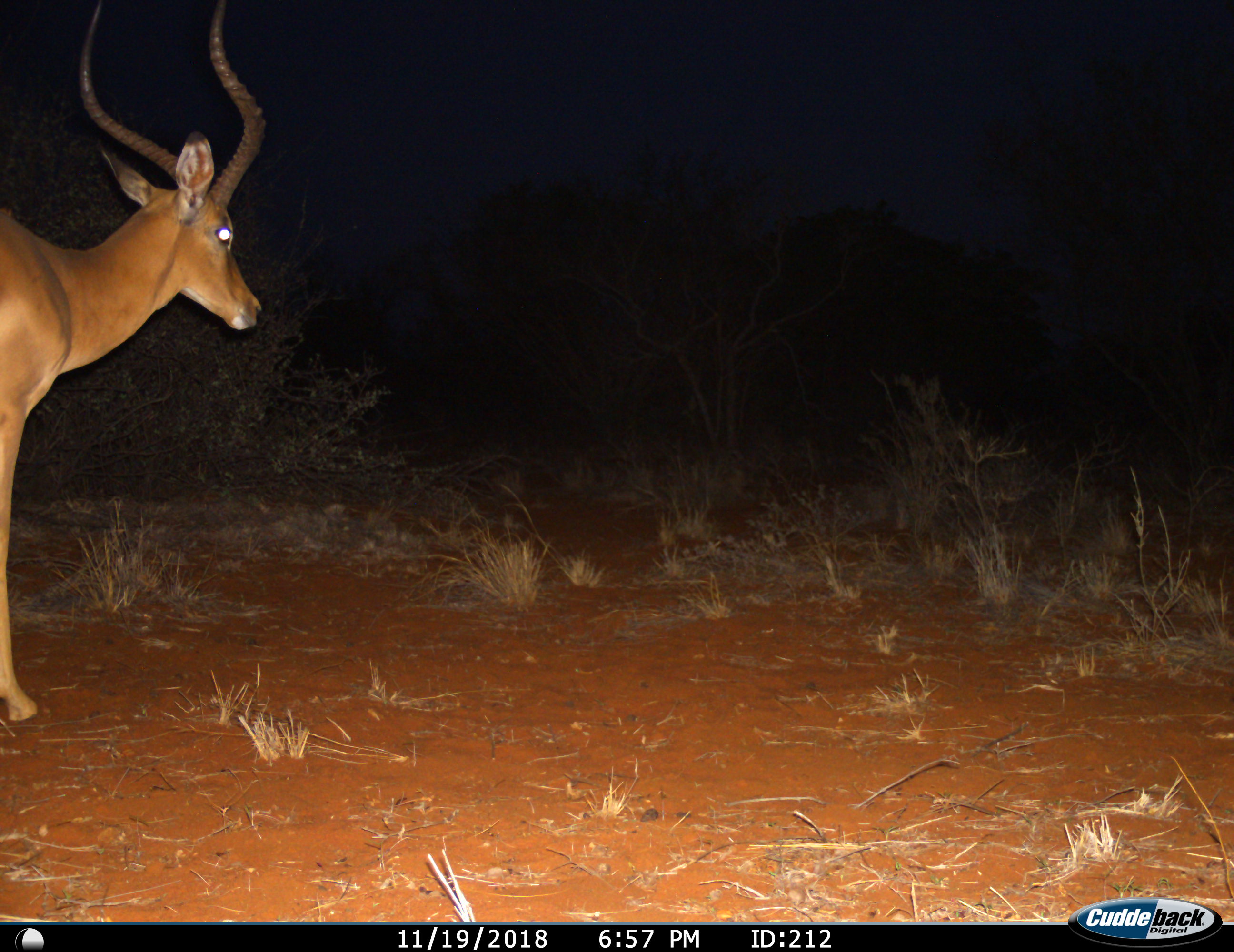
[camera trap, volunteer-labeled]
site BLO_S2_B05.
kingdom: Animalia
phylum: Chordata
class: Mammalia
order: Artiodactyla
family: Bovidae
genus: Aepyceros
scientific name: Aepyceros melampus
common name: impala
Impala (Aepyceros melampus), count 1. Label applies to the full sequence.